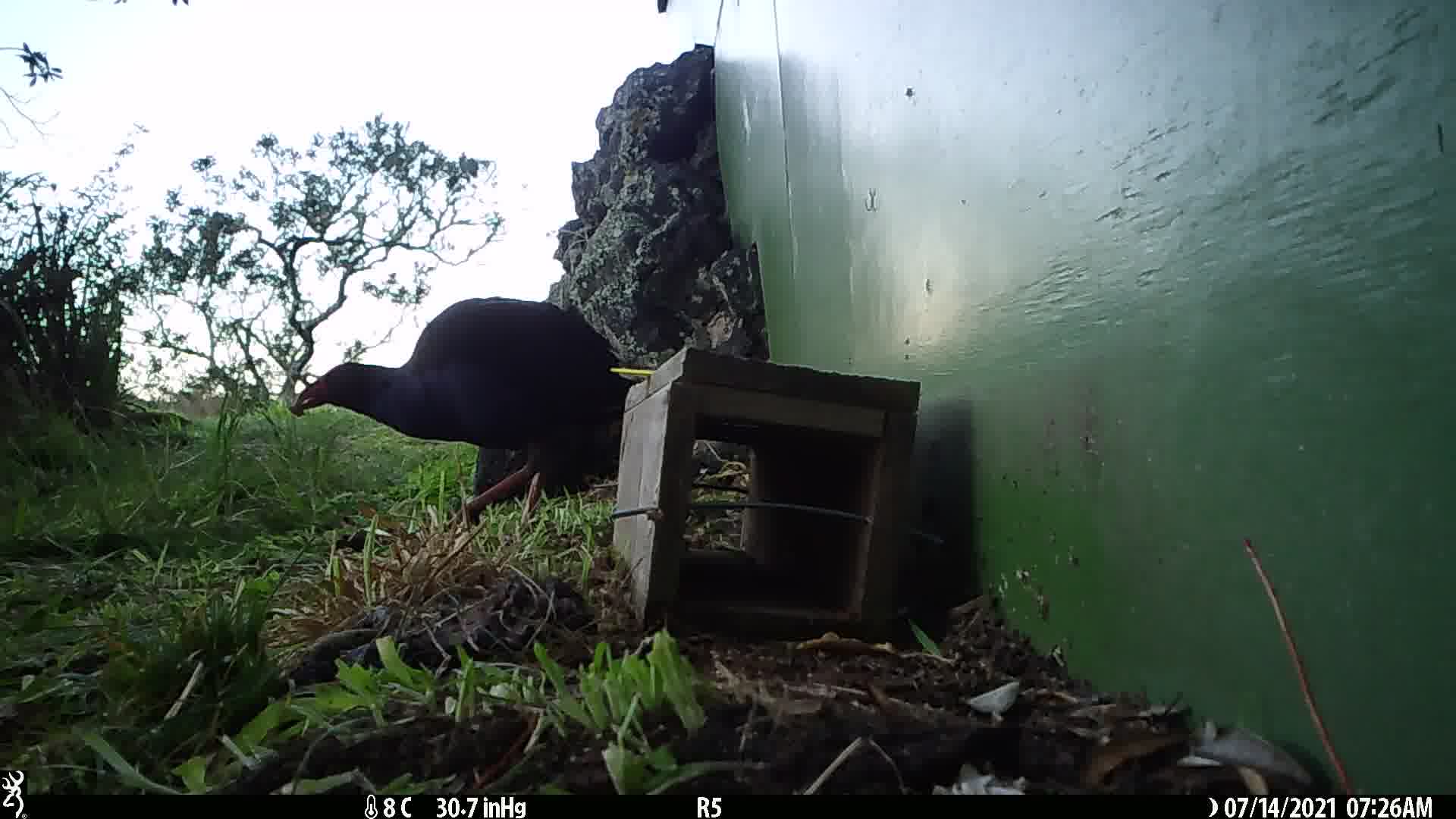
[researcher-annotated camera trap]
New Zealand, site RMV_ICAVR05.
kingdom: Animalia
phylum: Chordata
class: Aves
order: Gruiformes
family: Rallidae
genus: Porphyrio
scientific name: Porphyrio melanotus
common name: australasian swamphen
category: pukeko